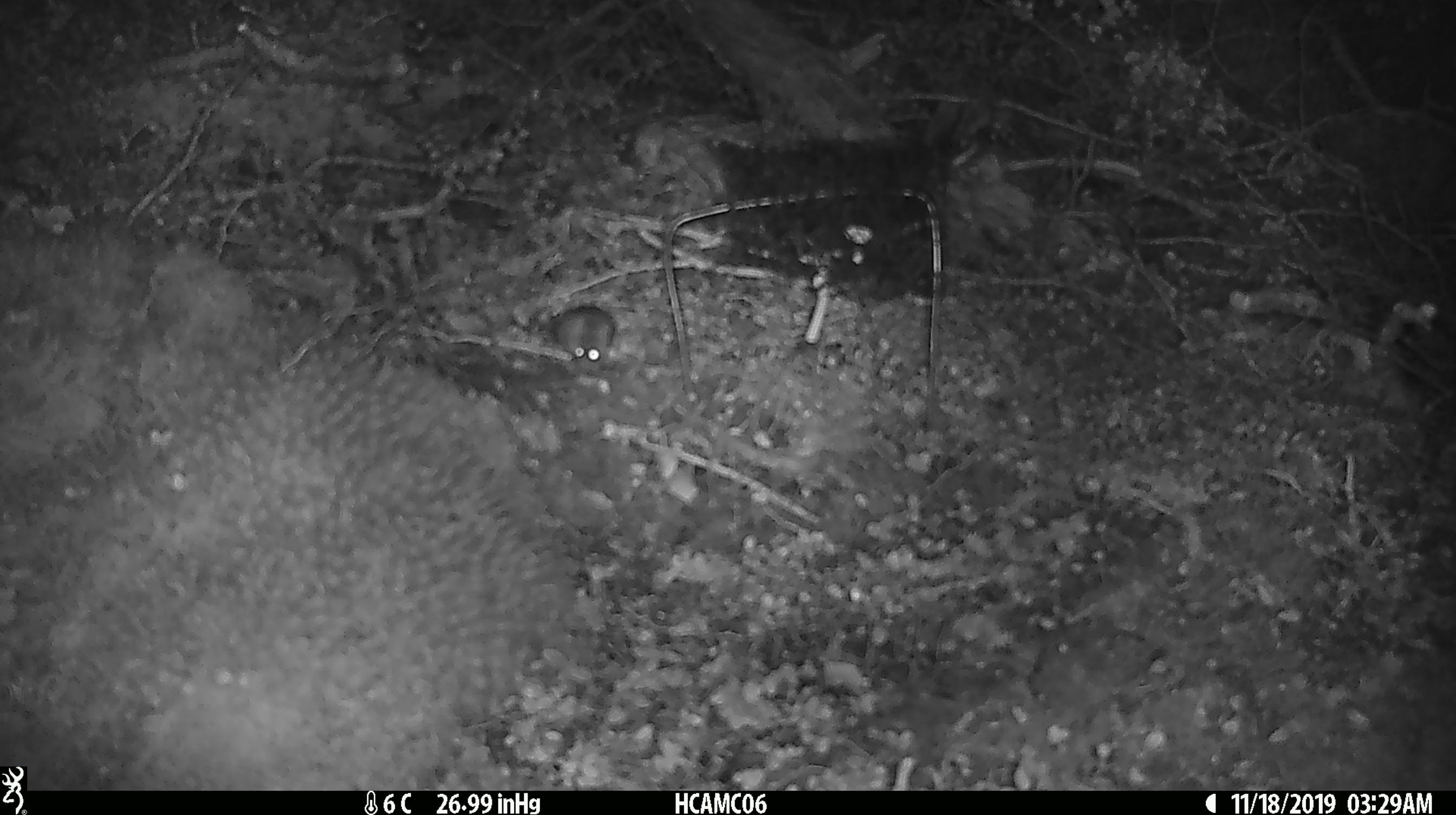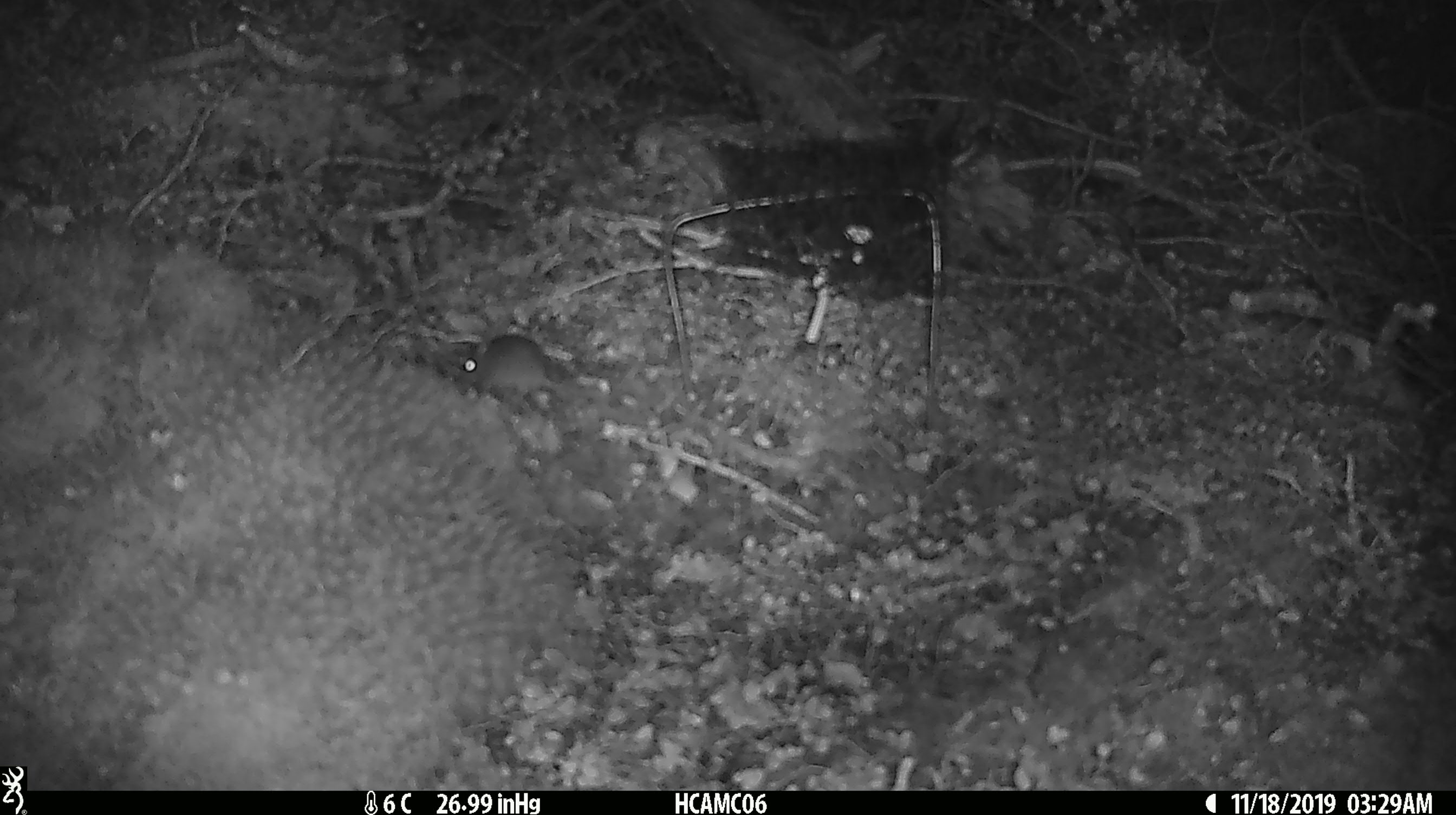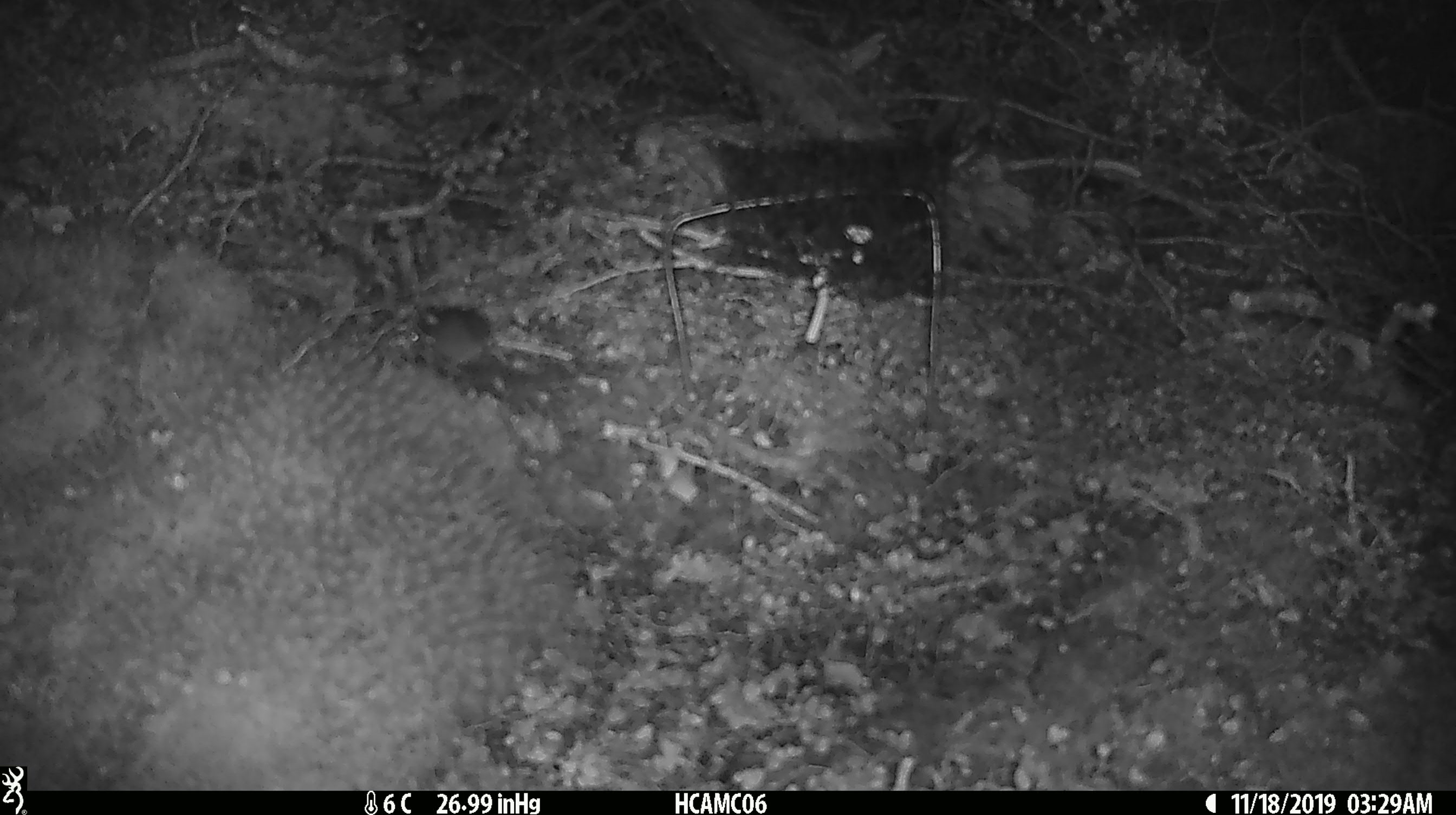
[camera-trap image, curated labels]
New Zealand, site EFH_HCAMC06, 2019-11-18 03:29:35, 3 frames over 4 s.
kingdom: Animalia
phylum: Chordata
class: Mammalia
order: Rodentia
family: Muridae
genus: Mus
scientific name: Mus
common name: mouse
Mouse (Mus).